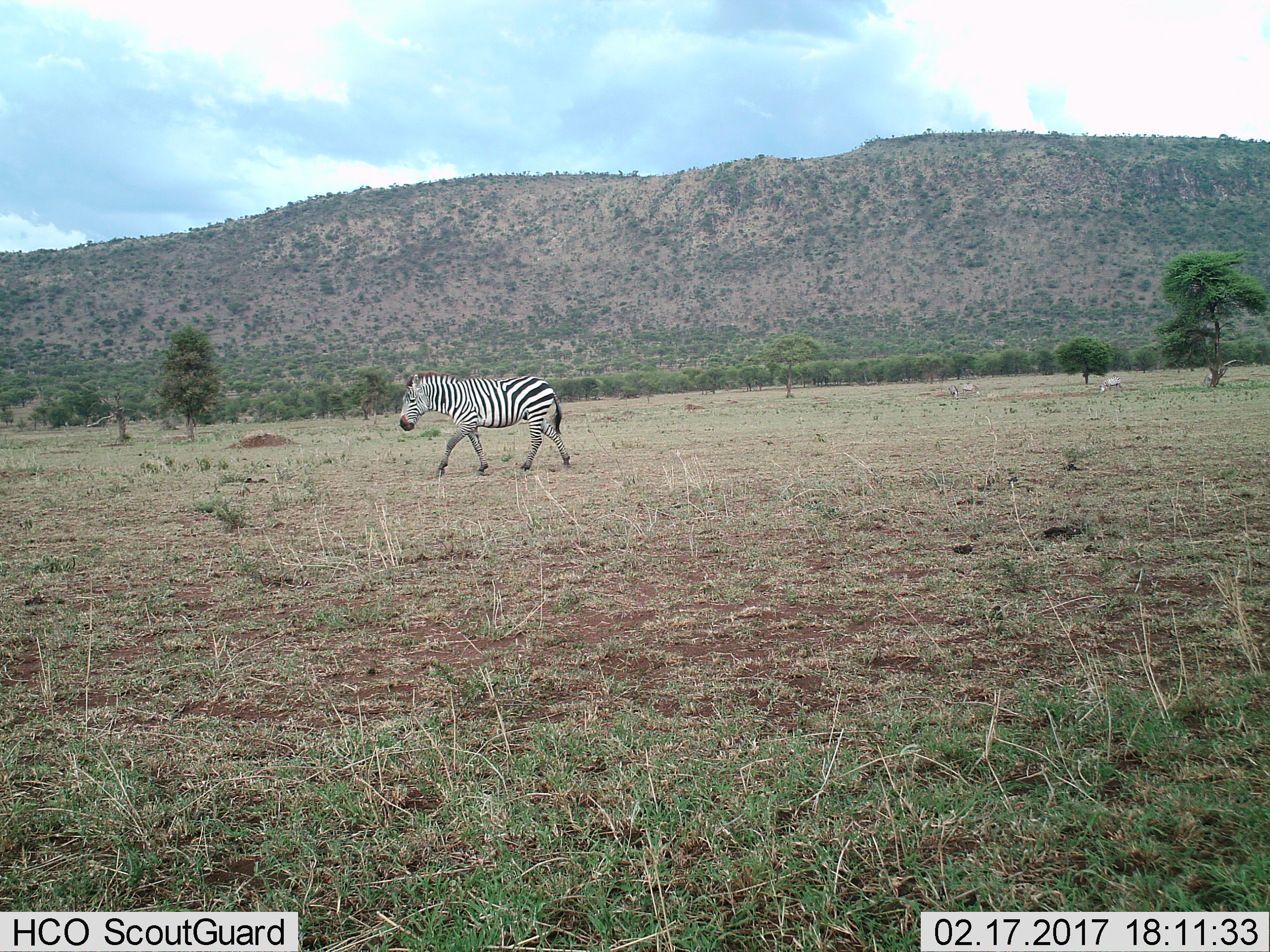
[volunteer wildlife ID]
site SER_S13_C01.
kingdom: Animalia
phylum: Chordata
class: Mammalia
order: Perissodactyla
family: Equidae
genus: Equus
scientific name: Equus quagga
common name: plains zebra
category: zebraplains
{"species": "zebraplains (plains zebra) (Equus quagga)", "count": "3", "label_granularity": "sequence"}